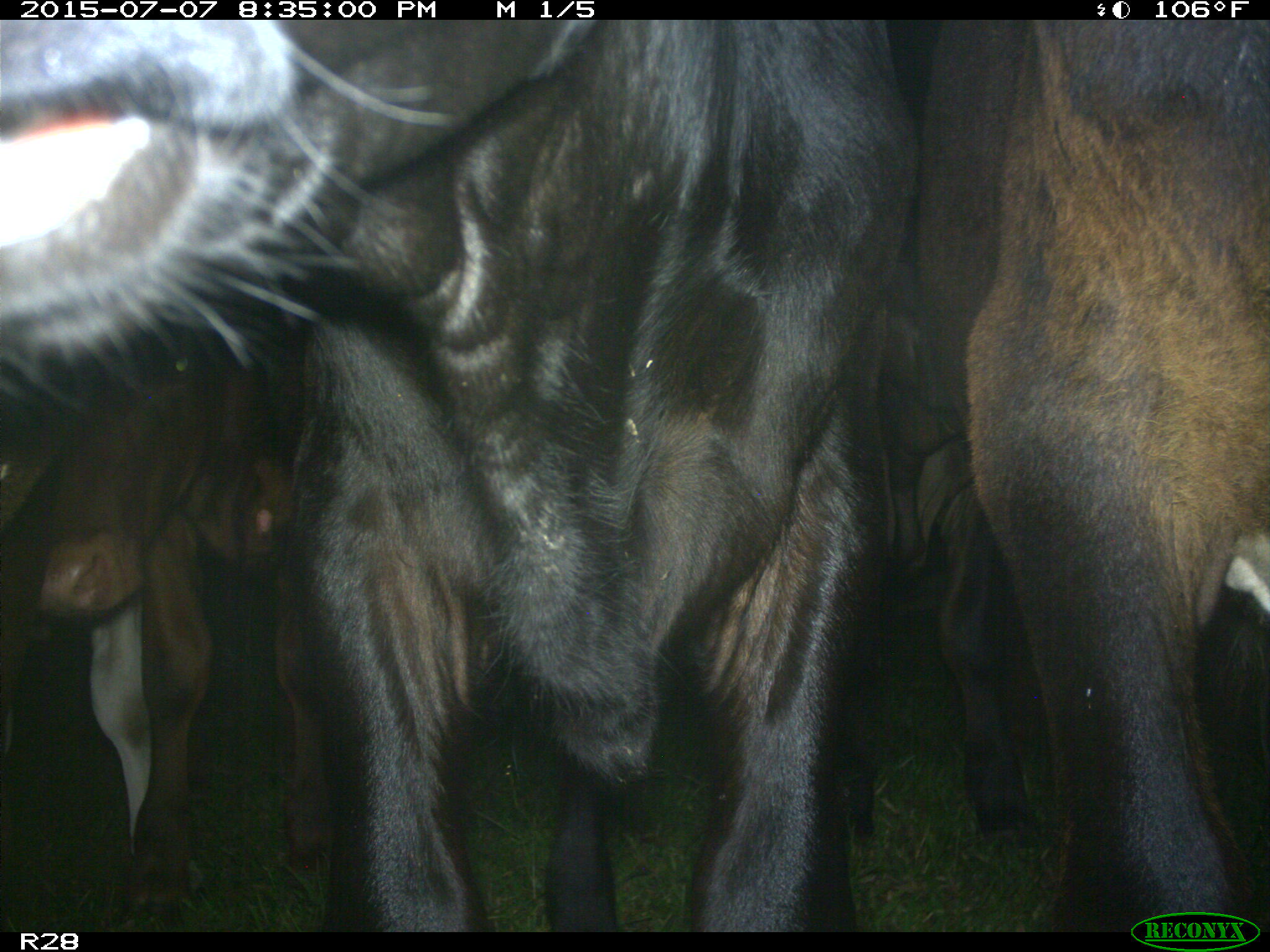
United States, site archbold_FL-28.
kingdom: Animalia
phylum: Chordata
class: Mammalia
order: Artiodactyla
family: Bovidae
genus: Bos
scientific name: Bos taurus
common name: domestic cow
Bos taurus (domestic cow).